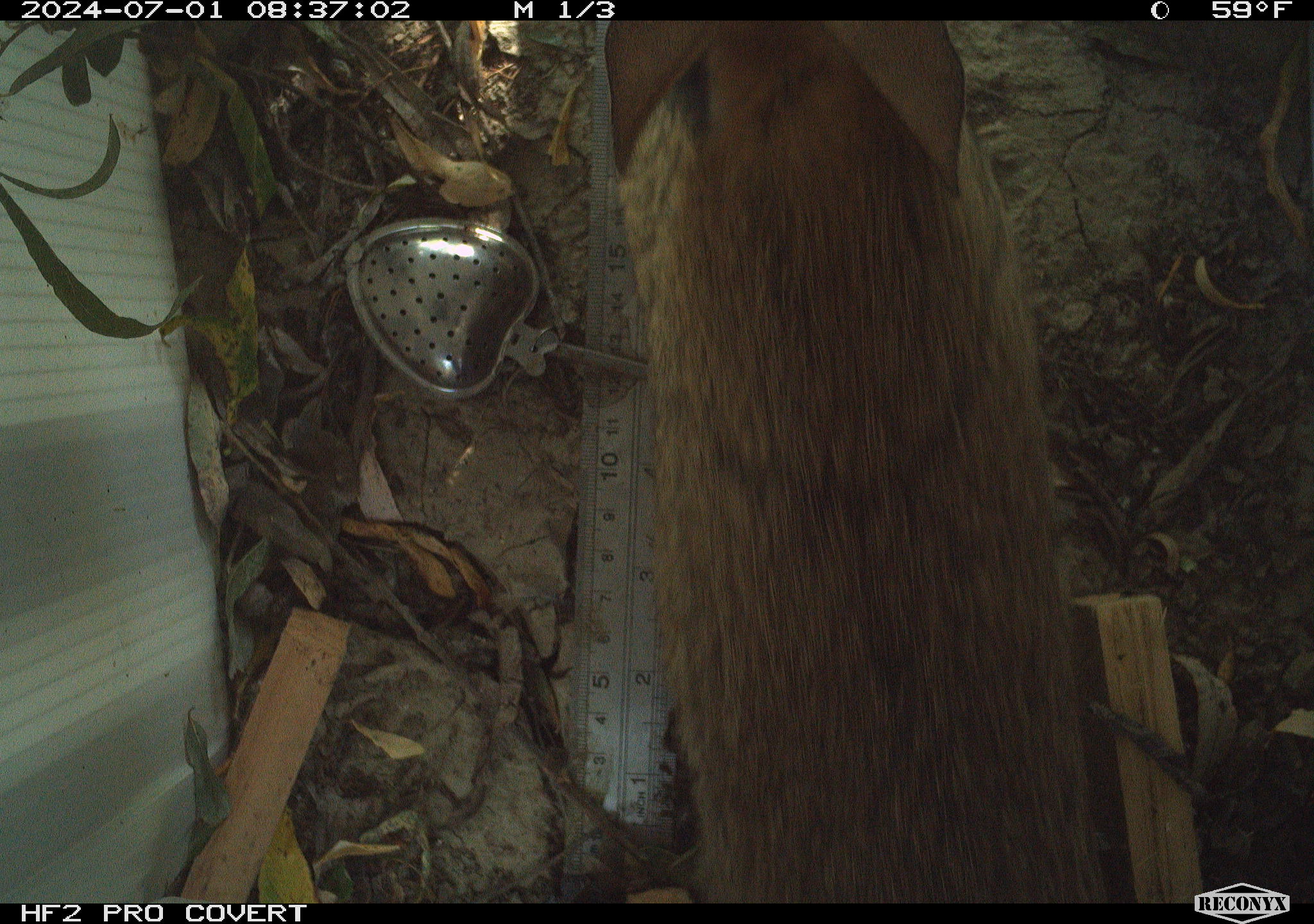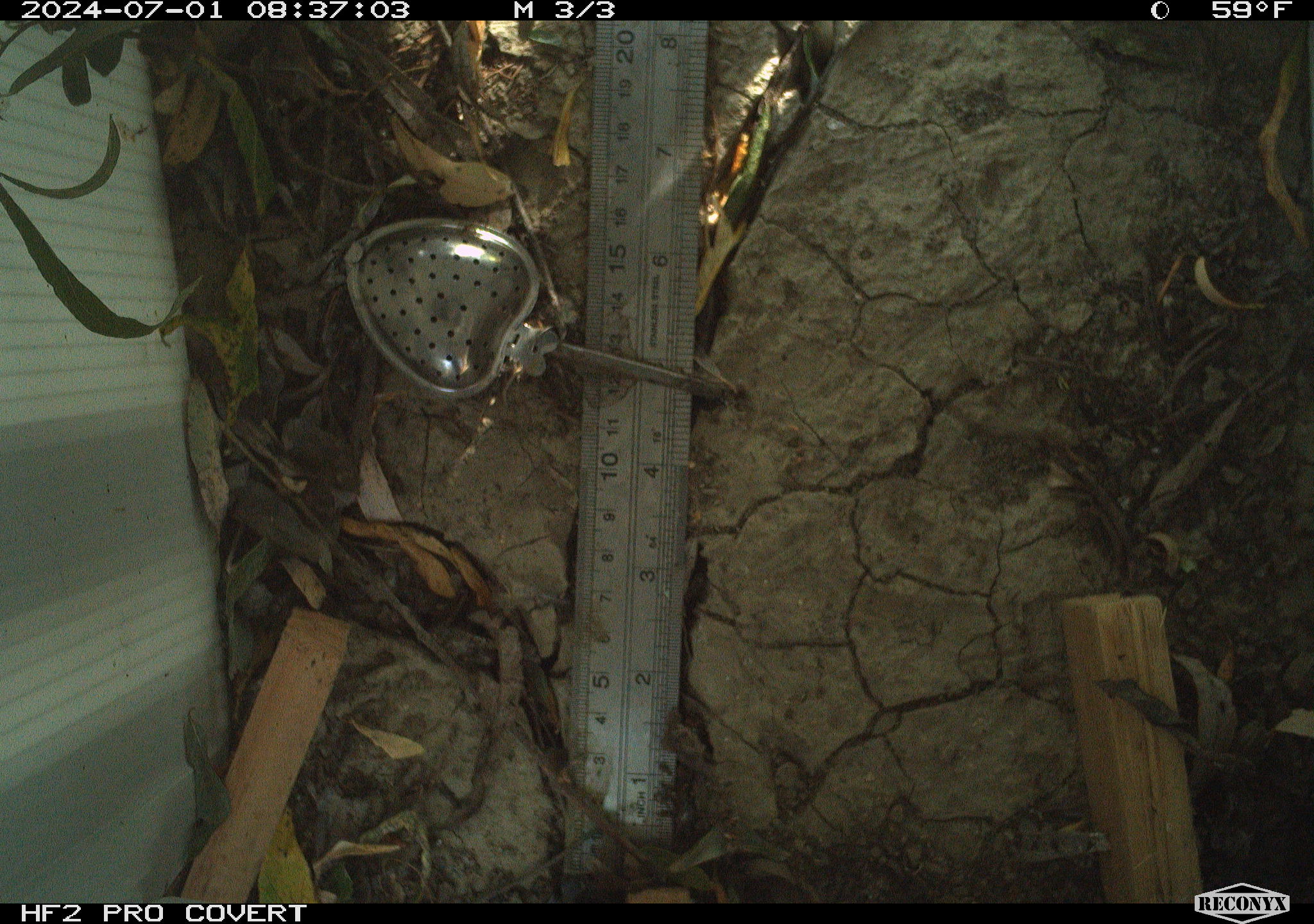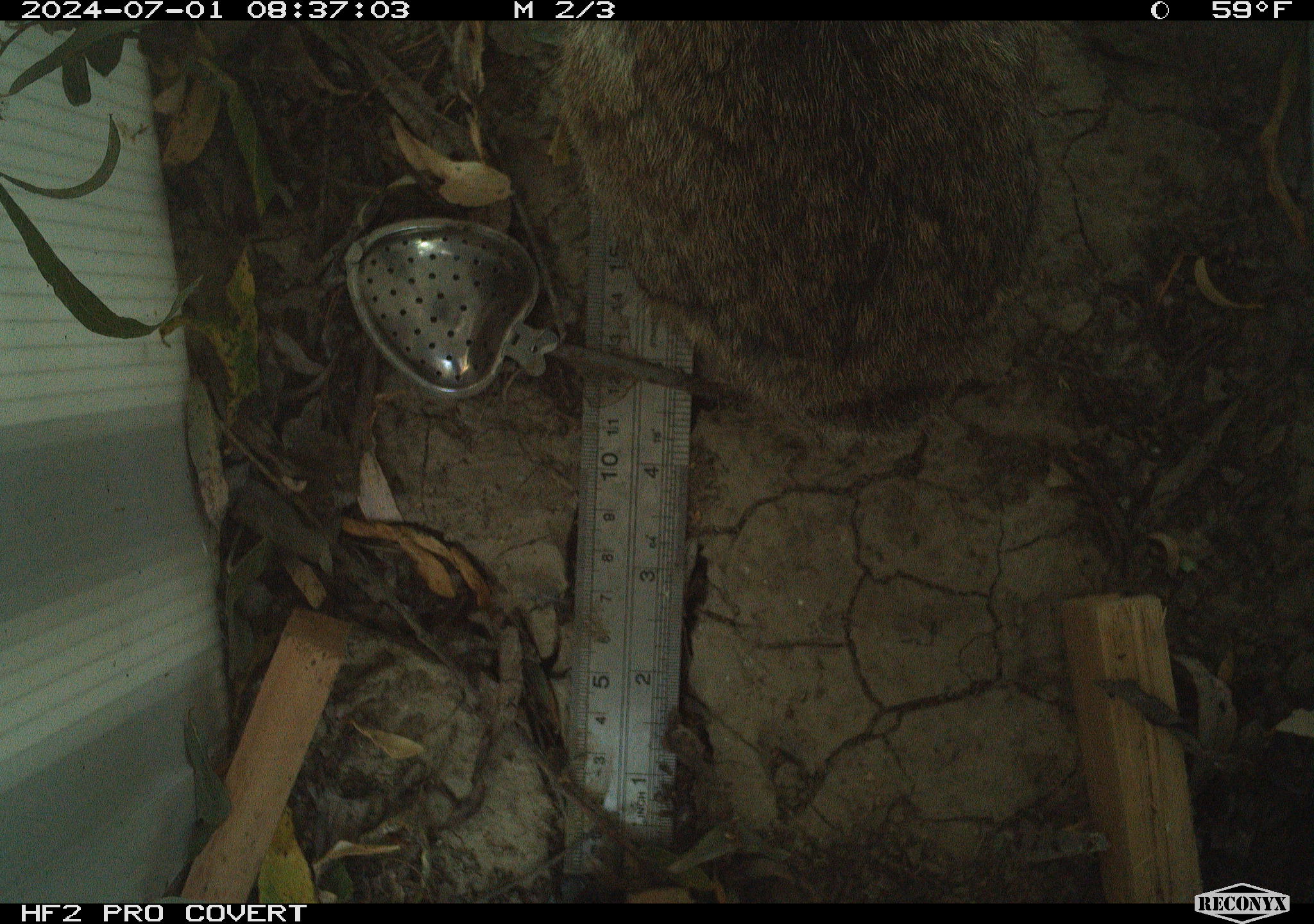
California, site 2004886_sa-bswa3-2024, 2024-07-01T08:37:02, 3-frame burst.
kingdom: Animalia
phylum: Chordata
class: Mammalia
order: Lagomorpha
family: Leporidae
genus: Sylvilagus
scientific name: Sylvilagus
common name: cottontail rabbits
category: sylvilagus species